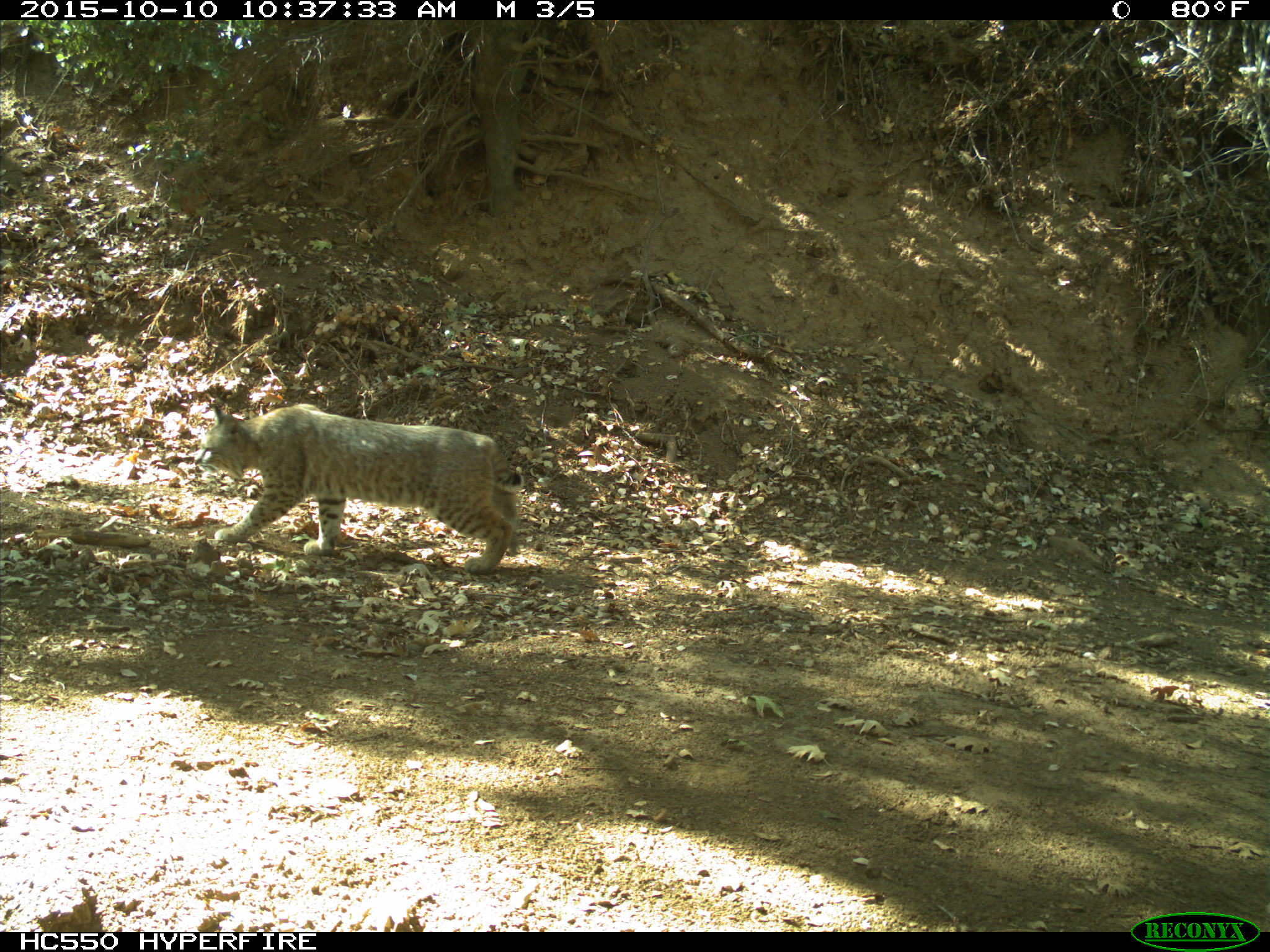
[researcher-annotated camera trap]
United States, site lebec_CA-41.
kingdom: Animalia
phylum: Chordata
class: Mammalia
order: Carnivora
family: Felidae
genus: Lynx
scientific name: Lynx rufus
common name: bobcat